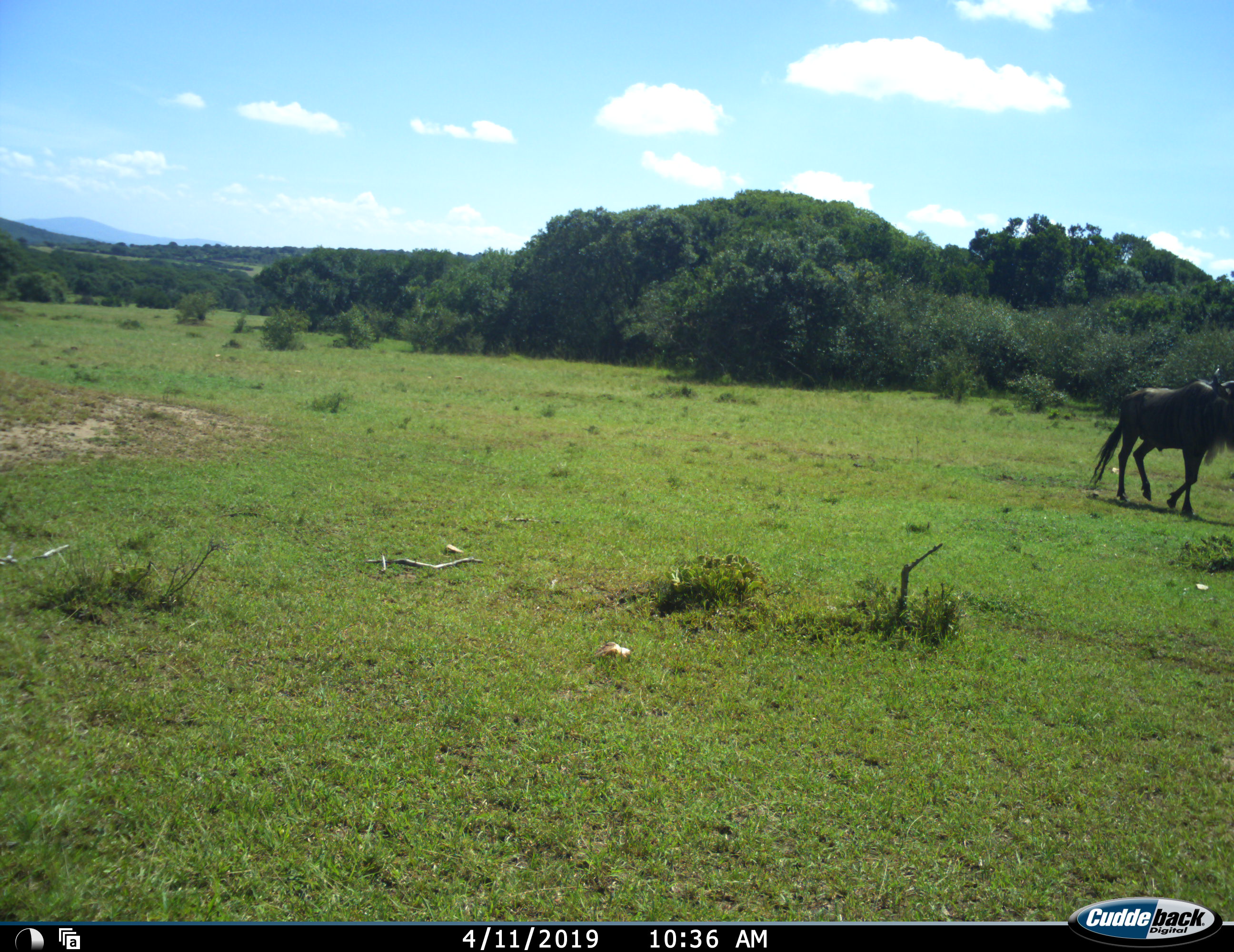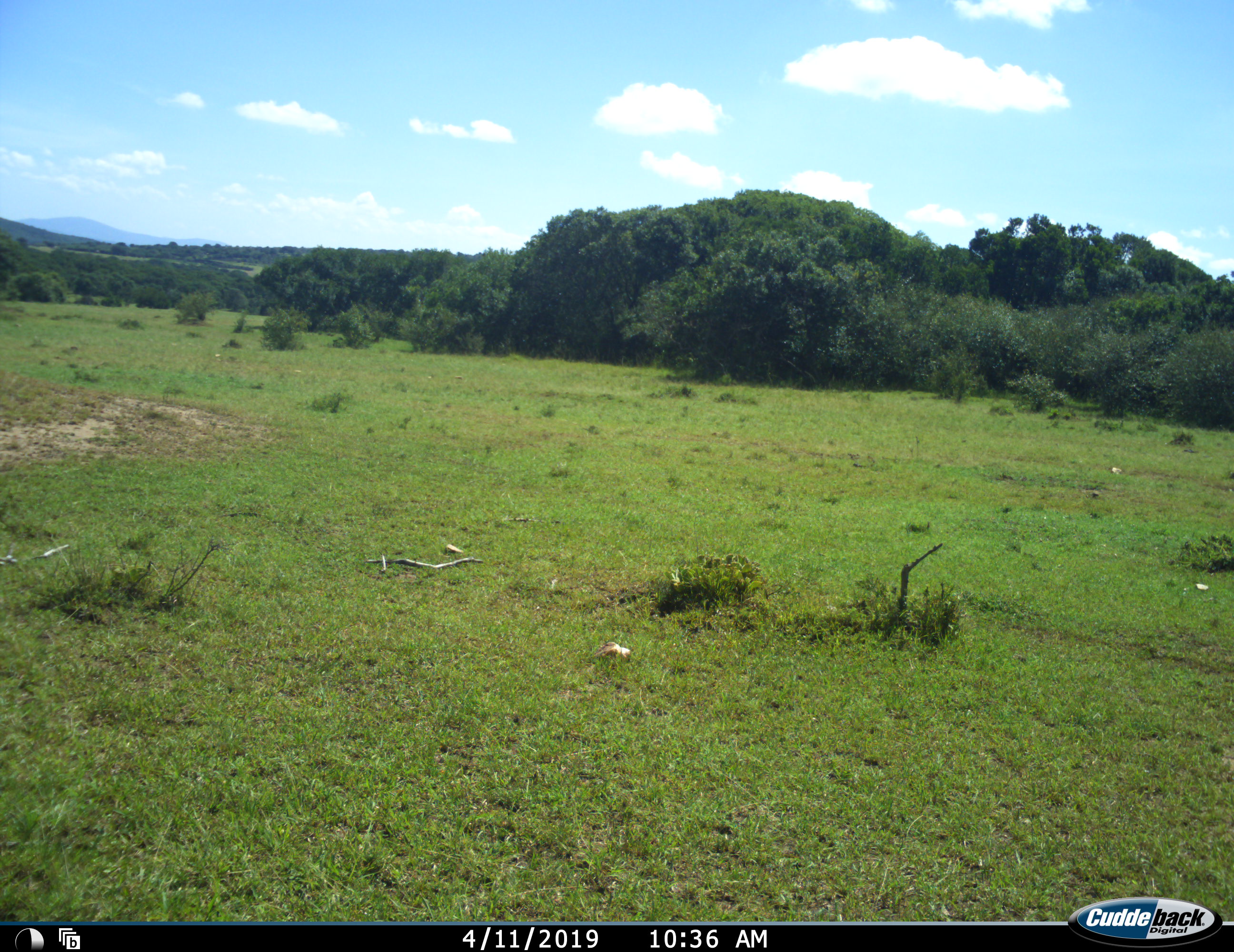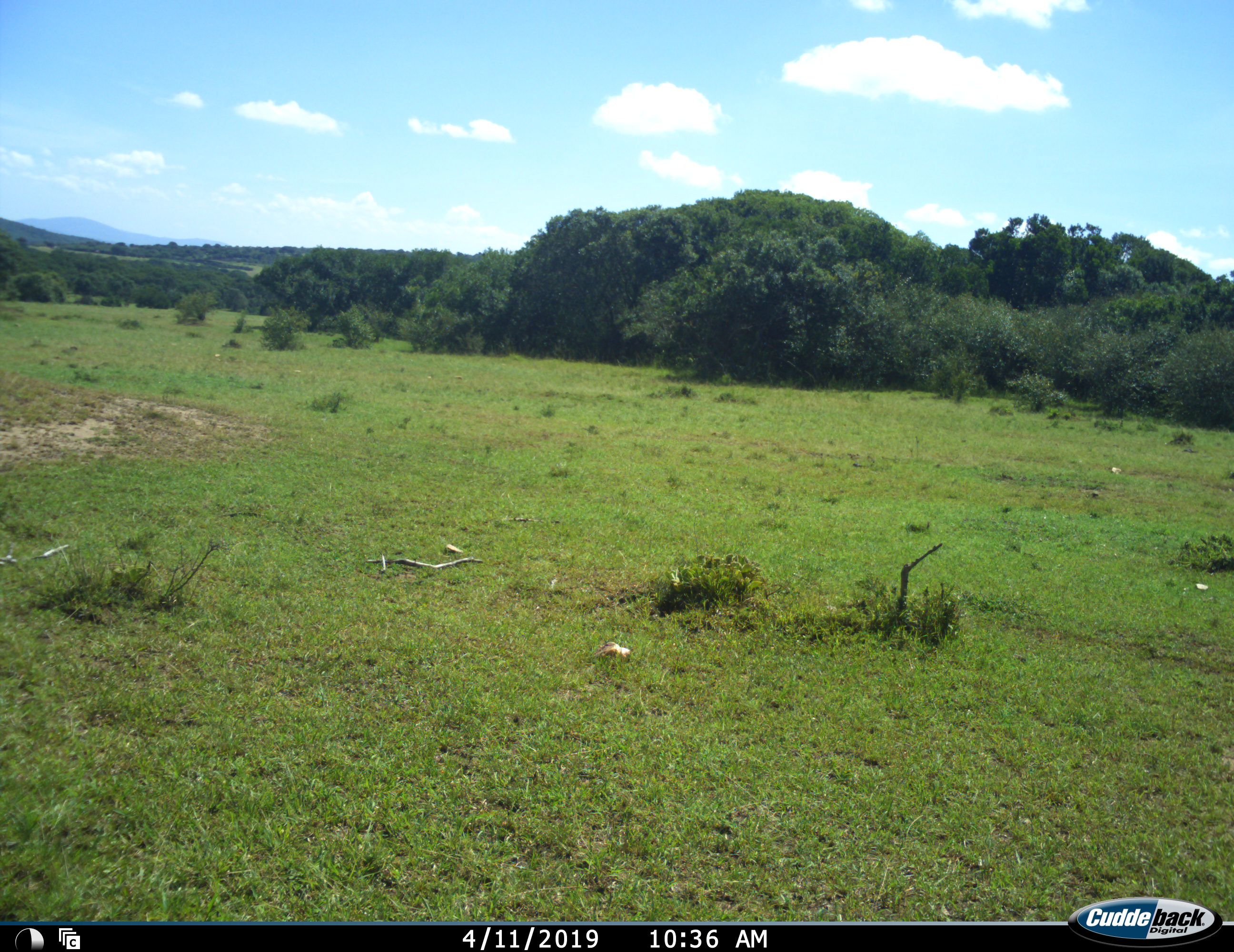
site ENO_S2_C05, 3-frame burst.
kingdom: Animalia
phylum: Chordata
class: Mammalia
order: Artiodactyla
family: Bovidae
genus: Connochaetes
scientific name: Connochaetes taurinus taurinus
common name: blue wildebeest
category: wildebeestblue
Wildebeestblue (blue wildebeest) (Connochaetes taurinus taurinus), count 1. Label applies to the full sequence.